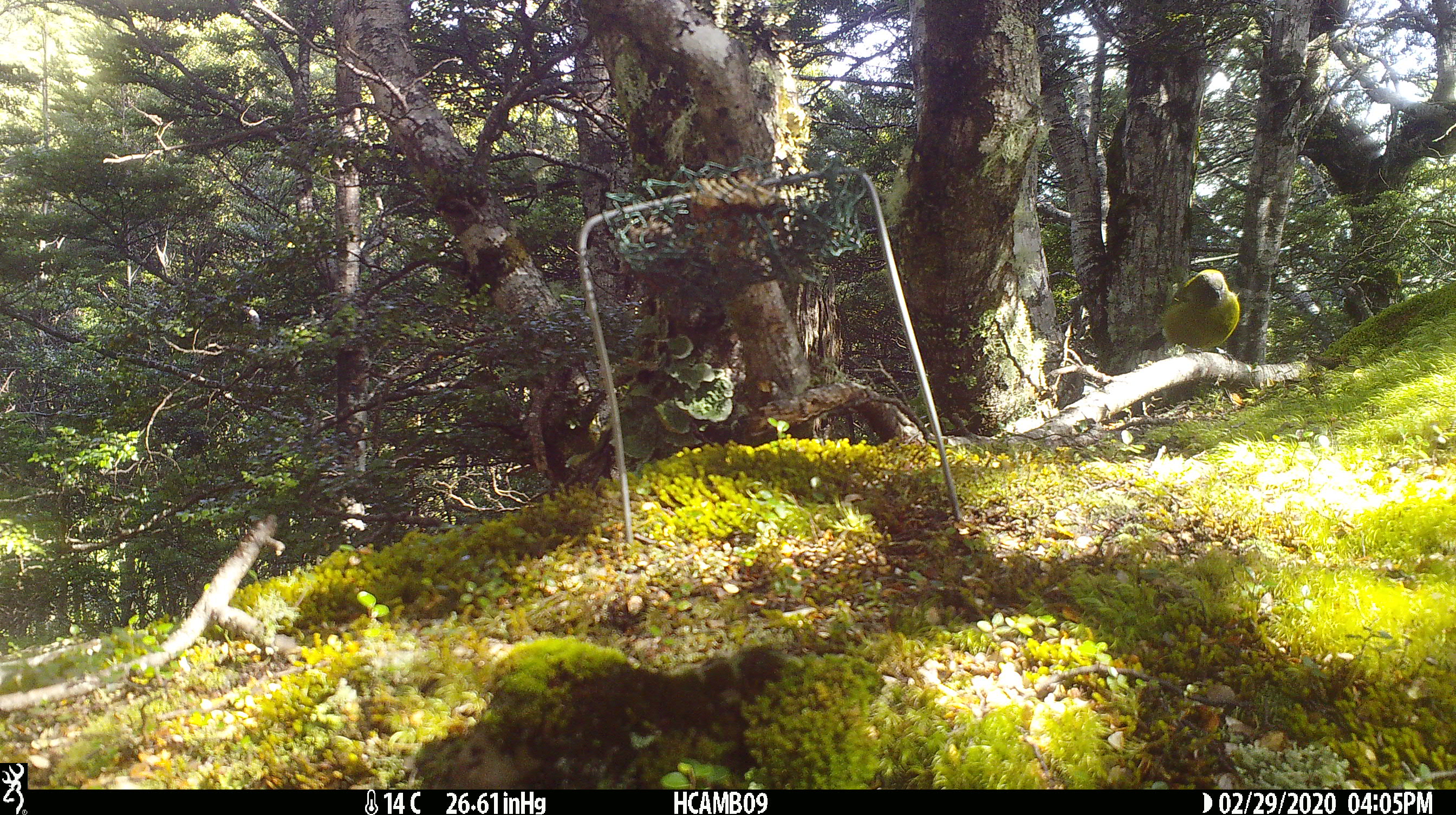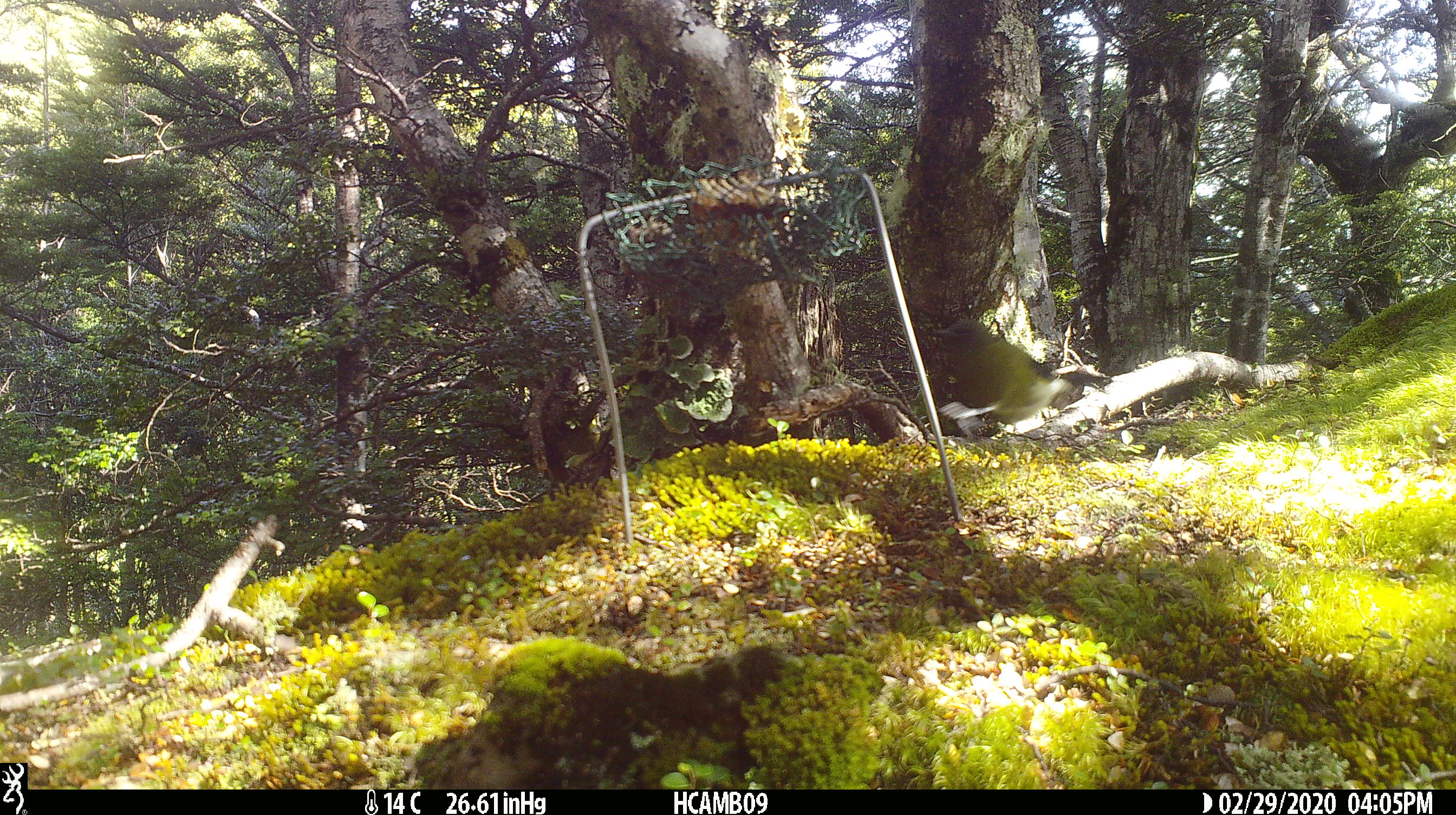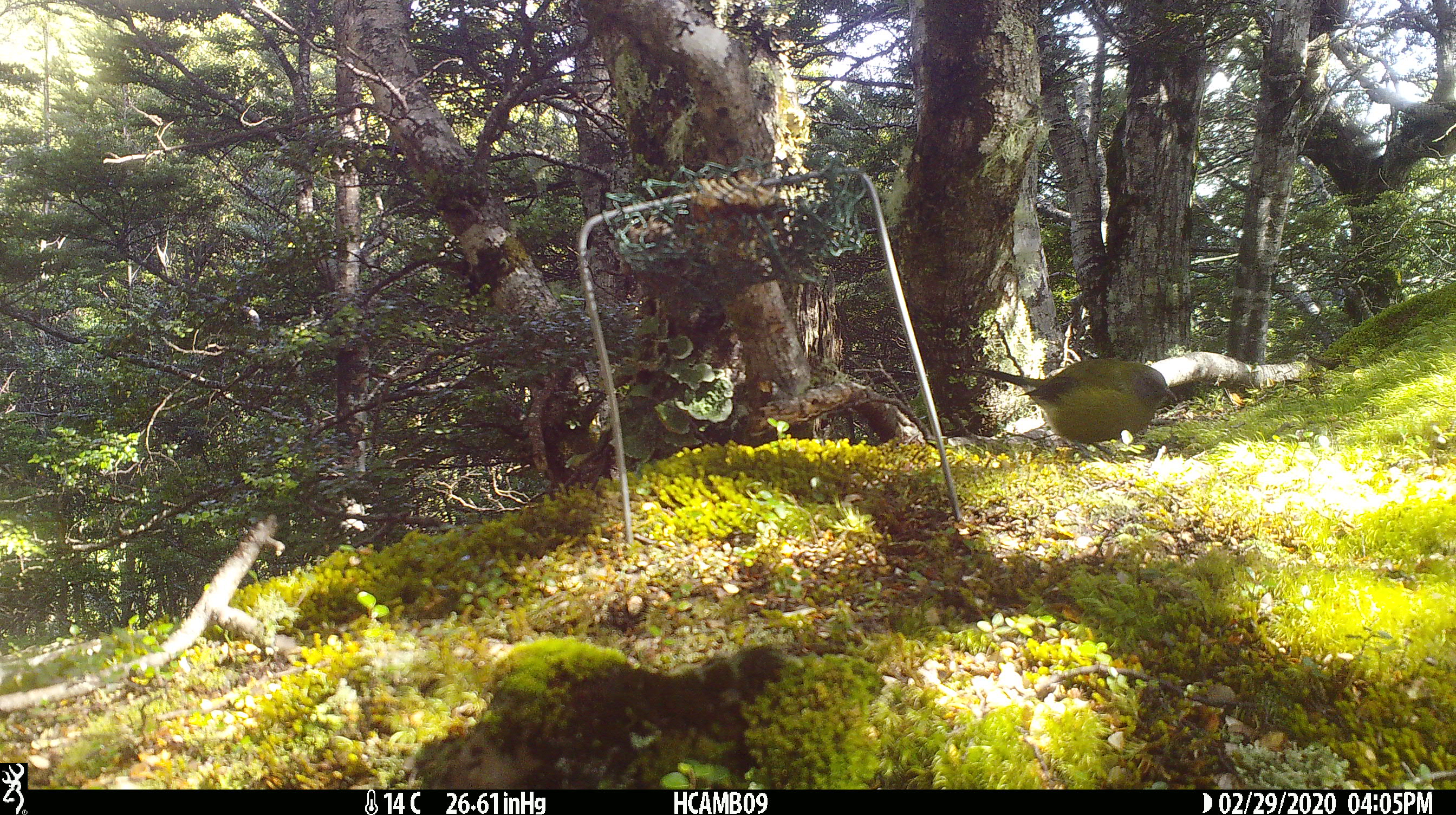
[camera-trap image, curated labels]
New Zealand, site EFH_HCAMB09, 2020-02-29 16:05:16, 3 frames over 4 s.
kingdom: Animalia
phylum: Chordata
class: Aves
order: Passeriformes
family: Meliphagidae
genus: Anthornis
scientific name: Anthornis melanura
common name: new zealand bellbird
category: bellbird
Bellbird (new zealand bellbird) (Anthornis melanura).